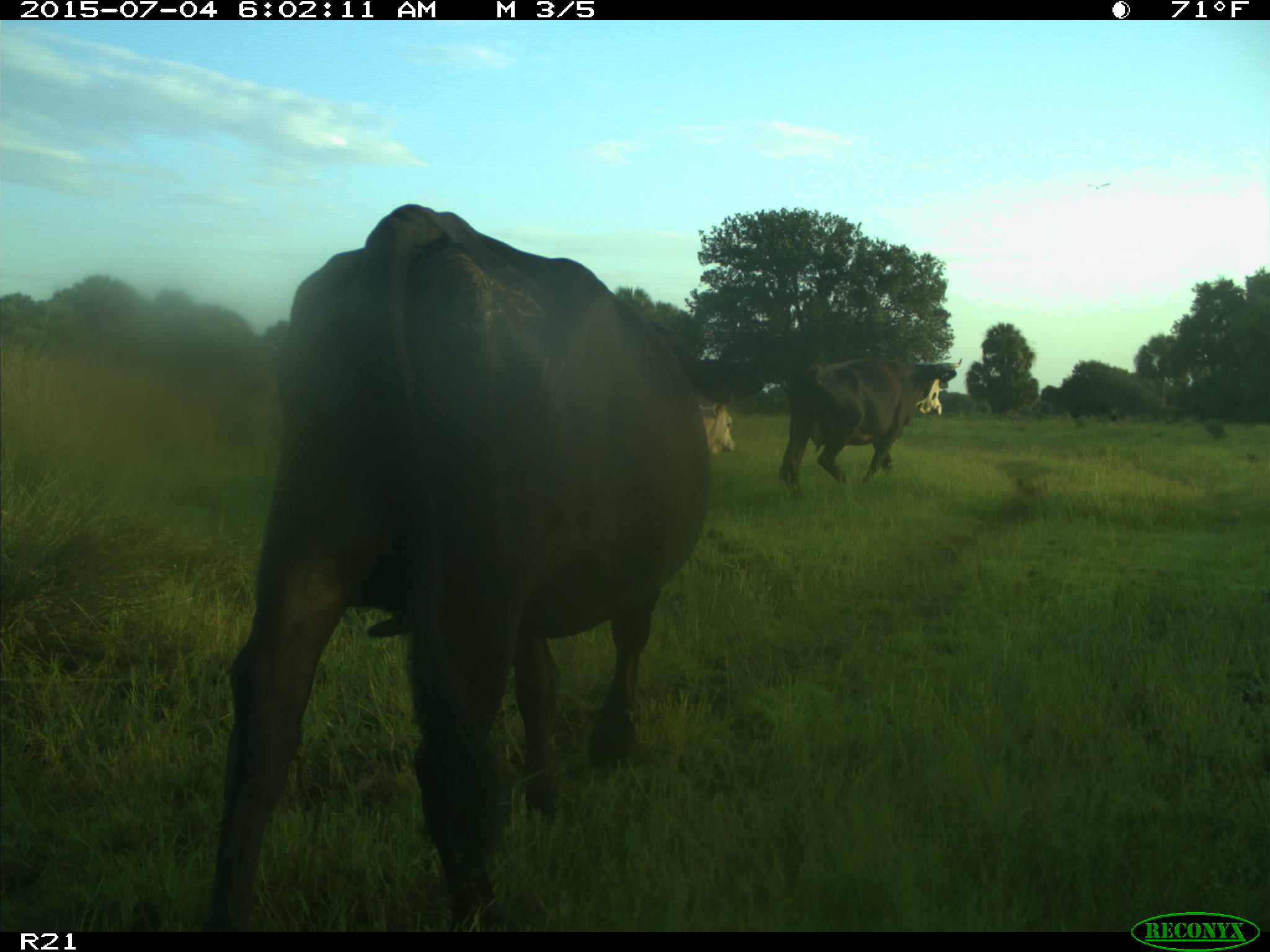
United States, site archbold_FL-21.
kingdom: Animalia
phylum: Chordata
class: Mammalia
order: Artiodactyla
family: Bovidae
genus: Bos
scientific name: Bos taurus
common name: domestic cow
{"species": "Bos taurus (domestic cow)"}